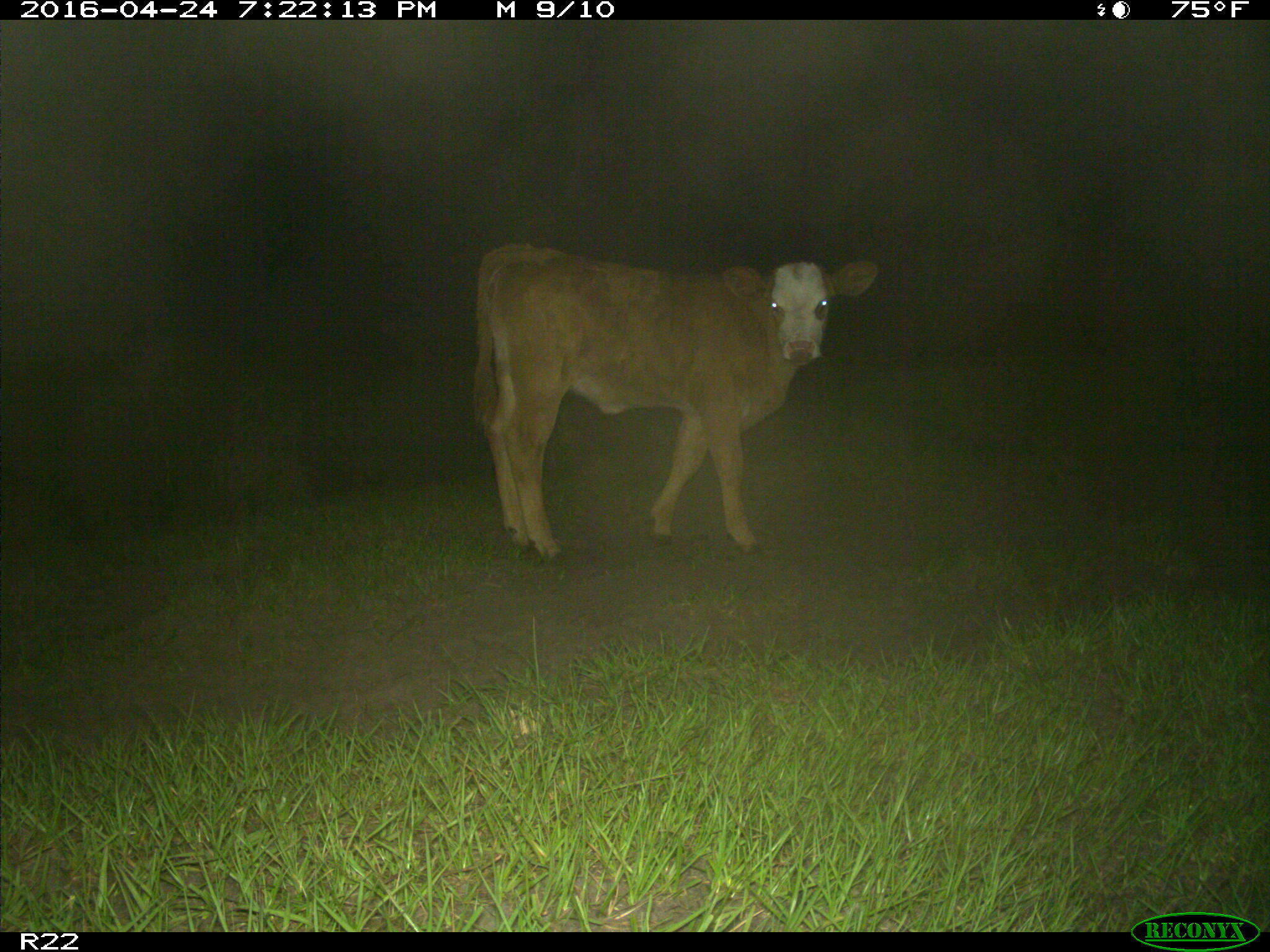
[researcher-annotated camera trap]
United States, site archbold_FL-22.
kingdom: Animalia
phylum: Chordata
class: Mammalia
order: Artiodactyla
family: Bovidae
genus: Bos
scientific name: Bos taurus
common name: domestic cow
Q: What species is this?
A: Bos taurus (domestic cow).